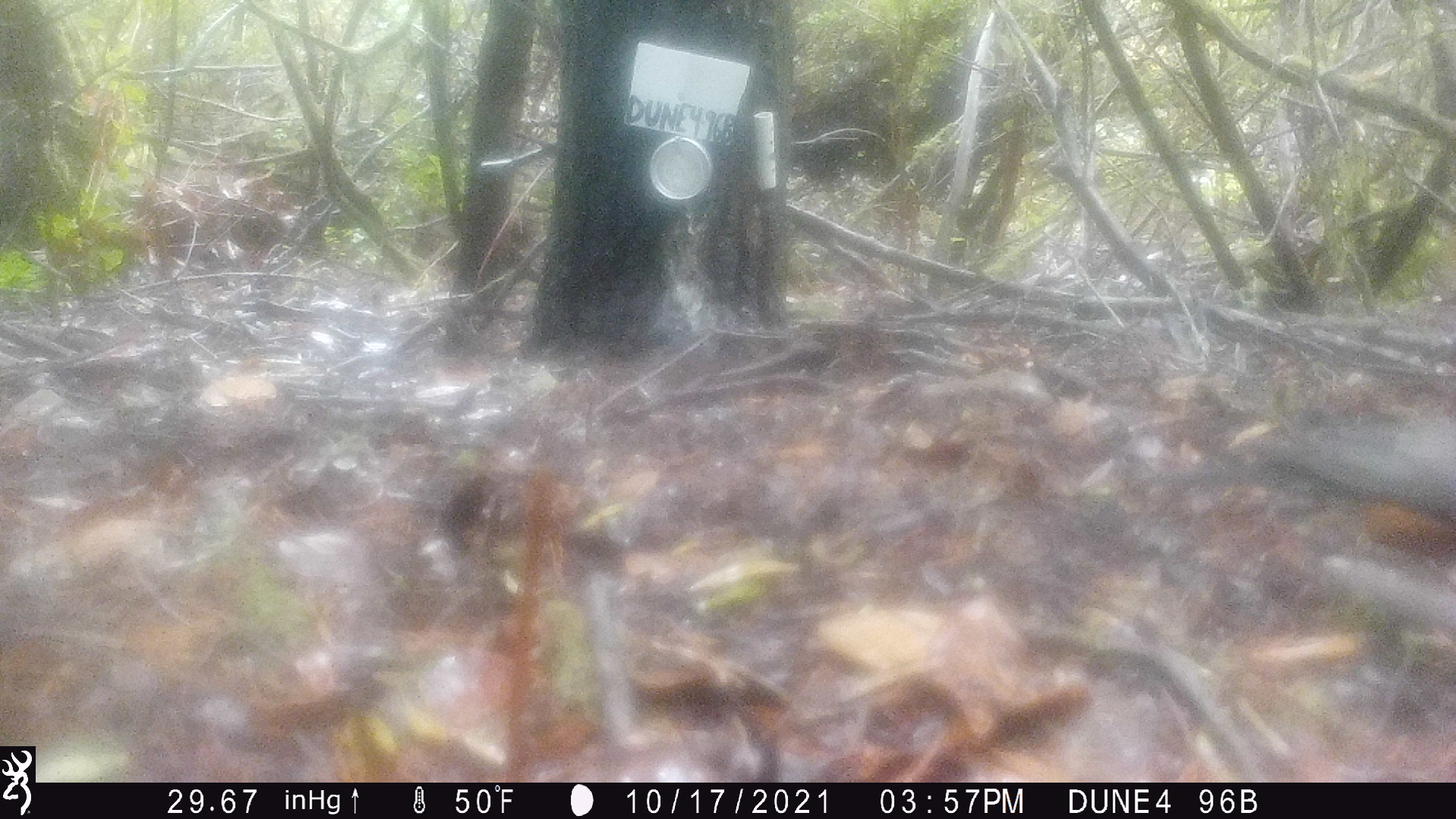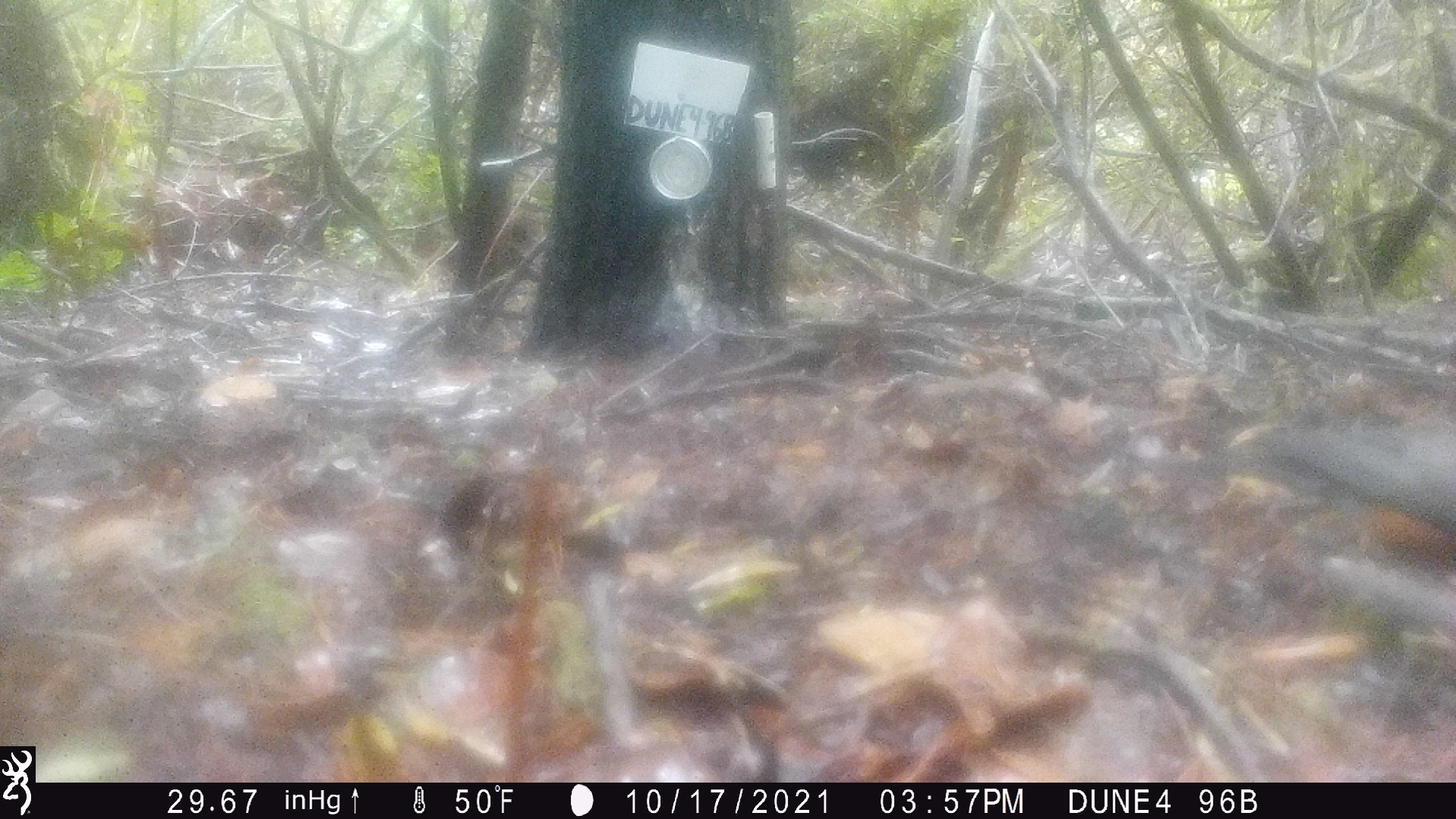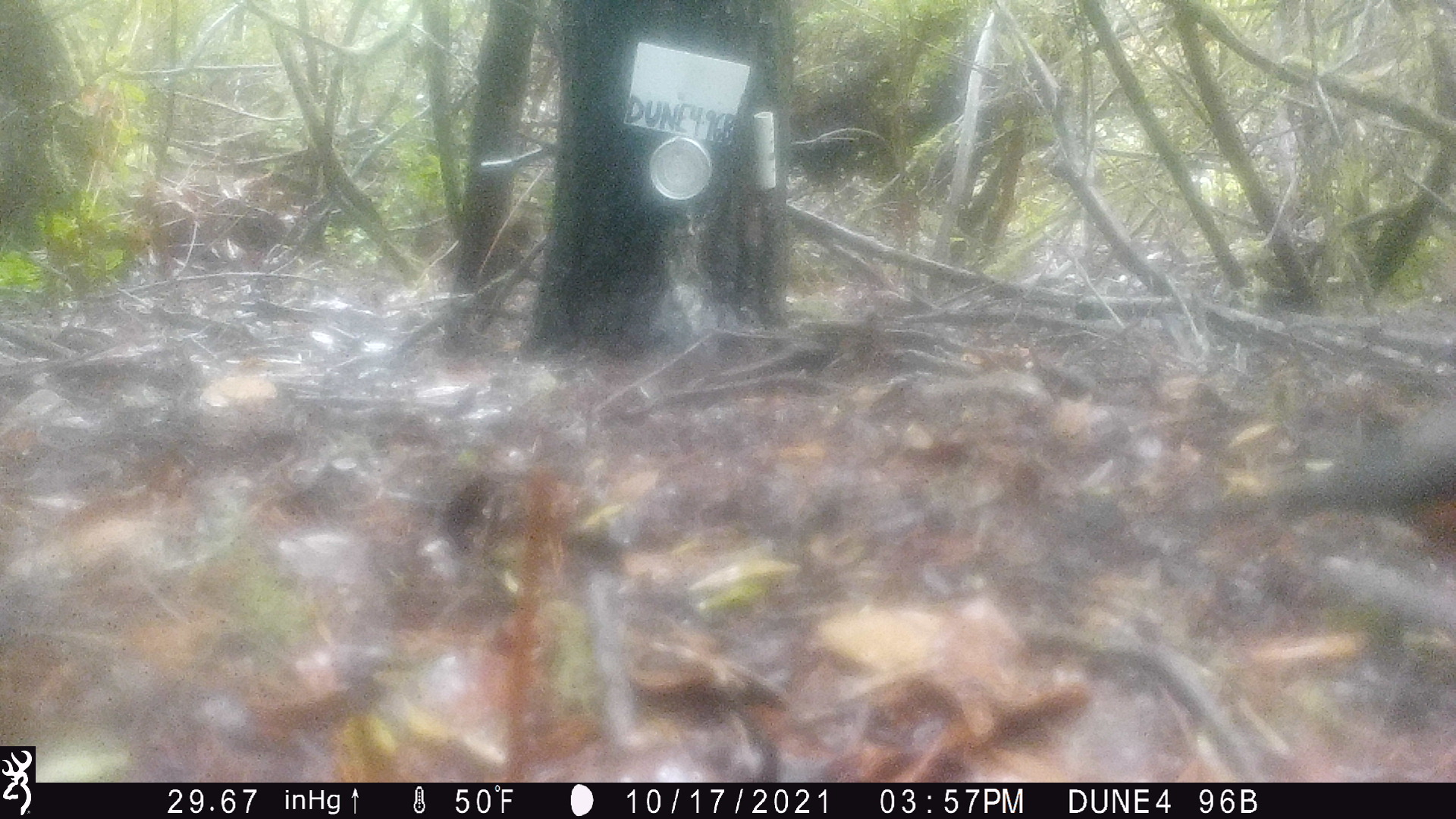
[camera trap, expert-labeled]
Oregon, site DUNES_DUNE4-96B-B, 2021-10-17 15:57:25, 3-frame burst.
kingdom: Animalia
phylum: Chordata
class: Aves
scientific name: Aves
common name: bird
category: other bird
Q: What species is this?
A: Other bird (bird) (Aves).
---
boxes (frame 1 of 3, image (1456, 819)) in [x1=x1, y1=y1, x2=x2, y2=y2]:
other bird: [x1=1191, y1=396, x2=1450, y2=610]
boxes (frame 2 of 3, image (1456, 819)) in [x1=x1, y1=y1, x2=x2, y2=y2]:
other bird: [x1=1160, y1=400, x2=1450, y2=653]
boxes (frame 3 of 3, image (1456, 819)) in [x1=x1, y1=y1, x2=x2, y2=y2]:
other bird: [x1=1240, y1=384, x2=1450, y2=637]